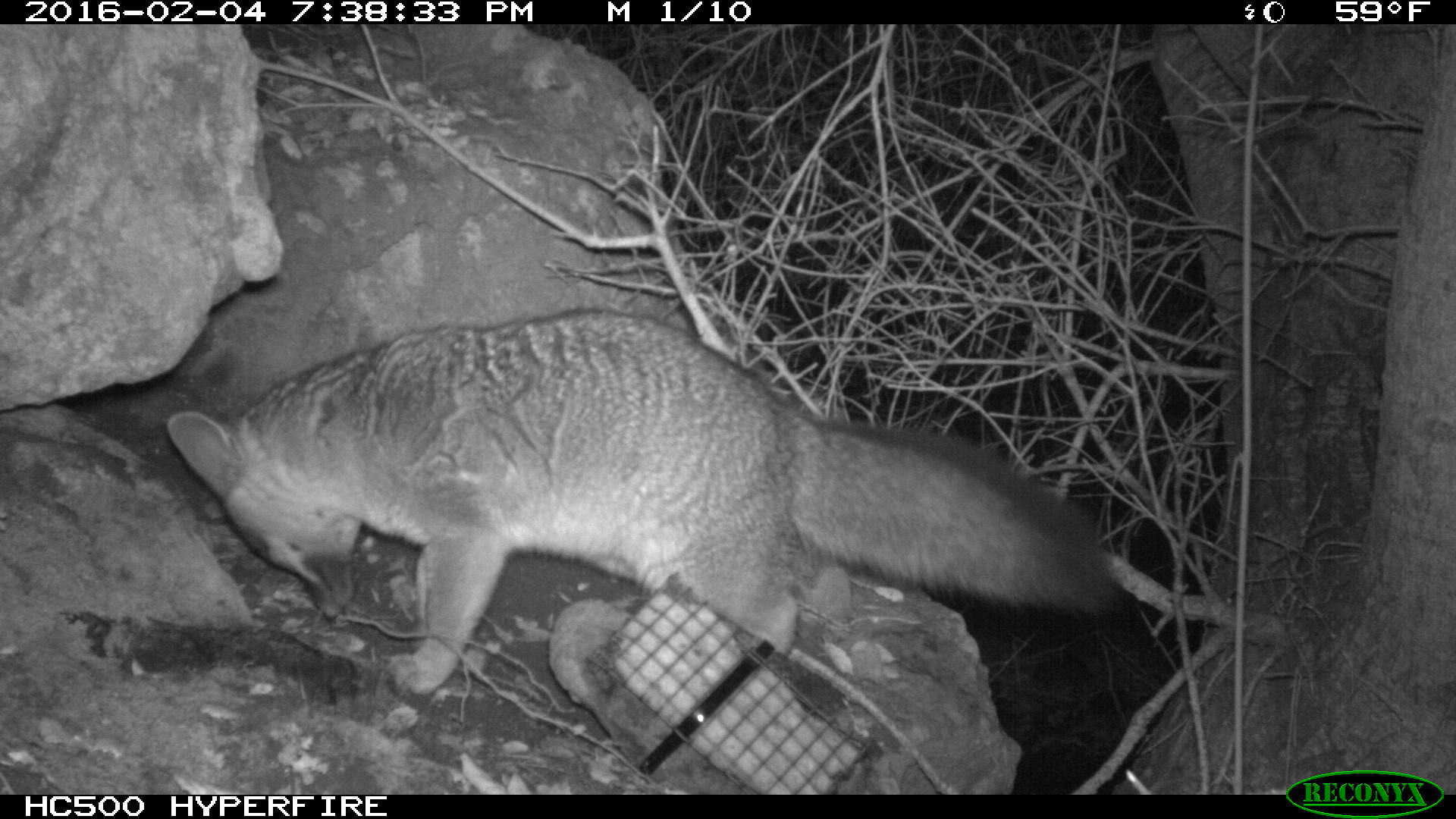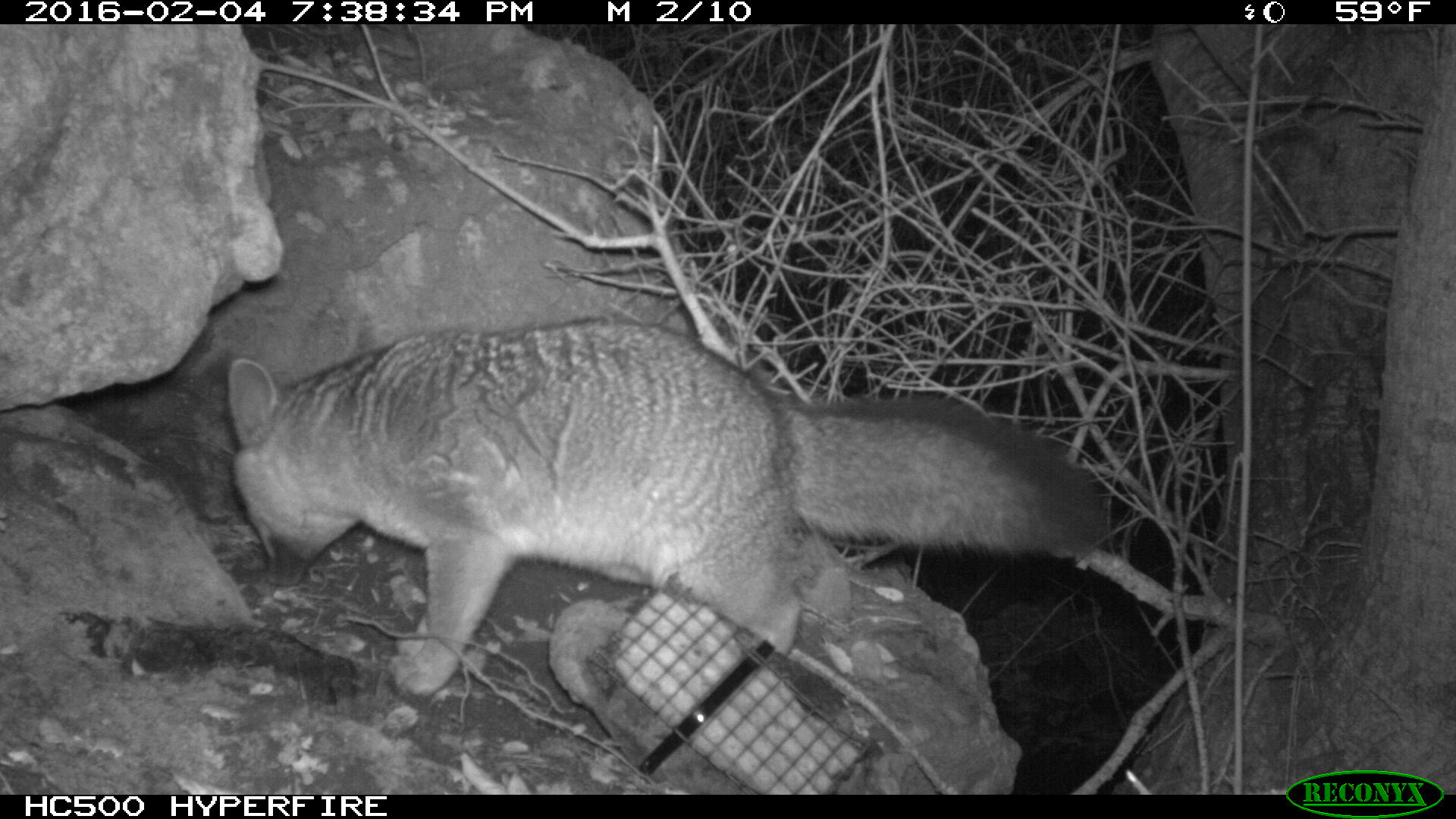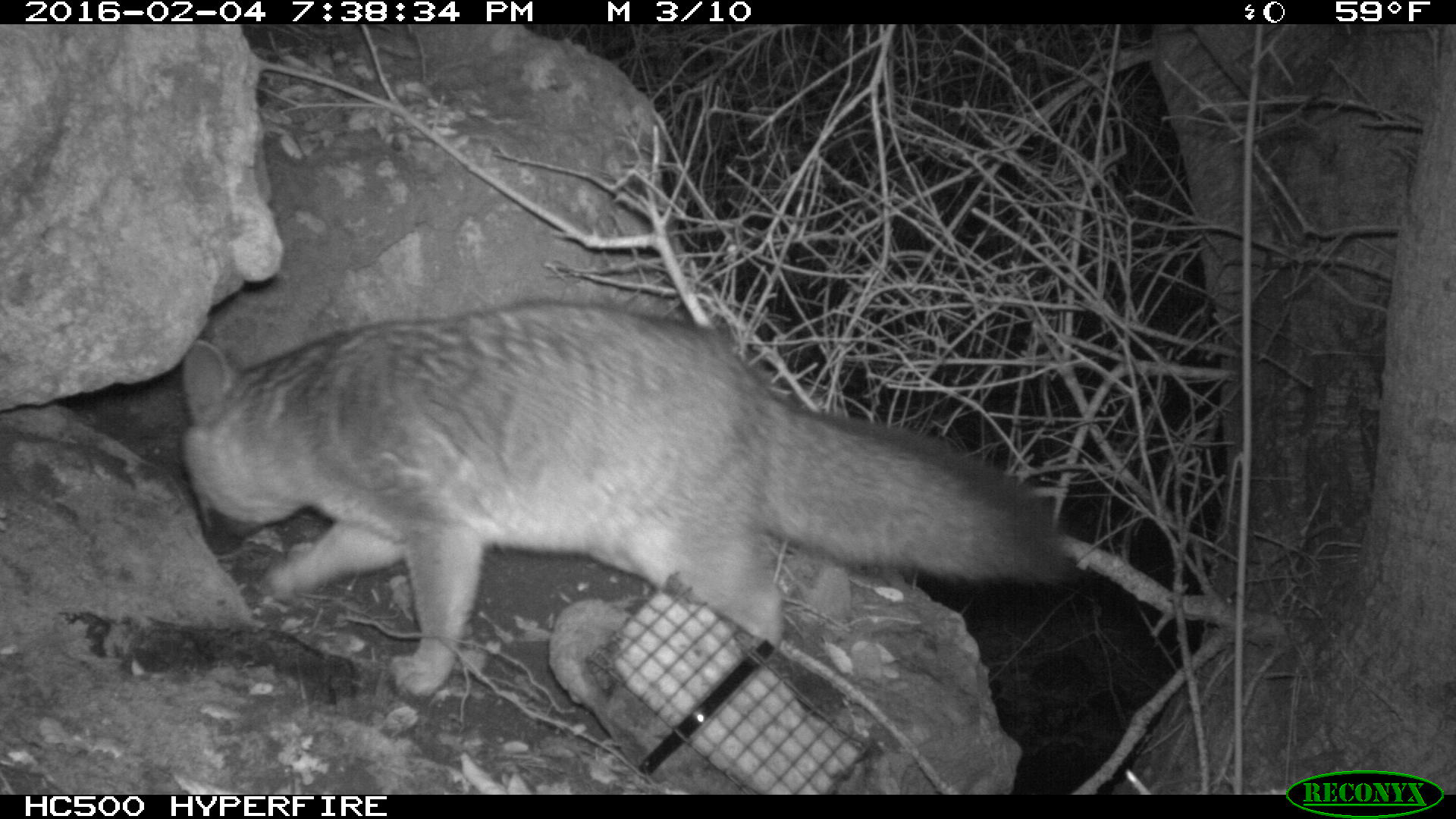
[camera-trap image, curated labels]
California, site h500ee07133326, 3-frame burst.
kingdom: Animalia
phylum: Chordata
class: Mammalia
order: Carnivora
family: Canidae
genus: Urocyon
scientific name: Urocyon littoralis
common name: island fox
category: fox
Fox (island fox) (Urocyon littoralis).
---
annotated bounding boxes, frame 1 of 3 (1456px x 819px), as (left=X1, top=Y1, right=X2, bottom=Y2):
fox: (left=167, top=305, right=1116, bottom=698)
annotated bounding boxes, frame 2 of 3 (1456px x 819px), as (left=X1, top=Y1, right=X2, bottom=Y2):
fox: (left=228, top=317, right=1105, bottom=695)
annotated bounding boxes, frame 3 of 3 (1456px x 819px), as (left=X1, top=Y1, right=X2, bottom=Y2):
fox: (left=177, top=296, right=1078, bottom=696)